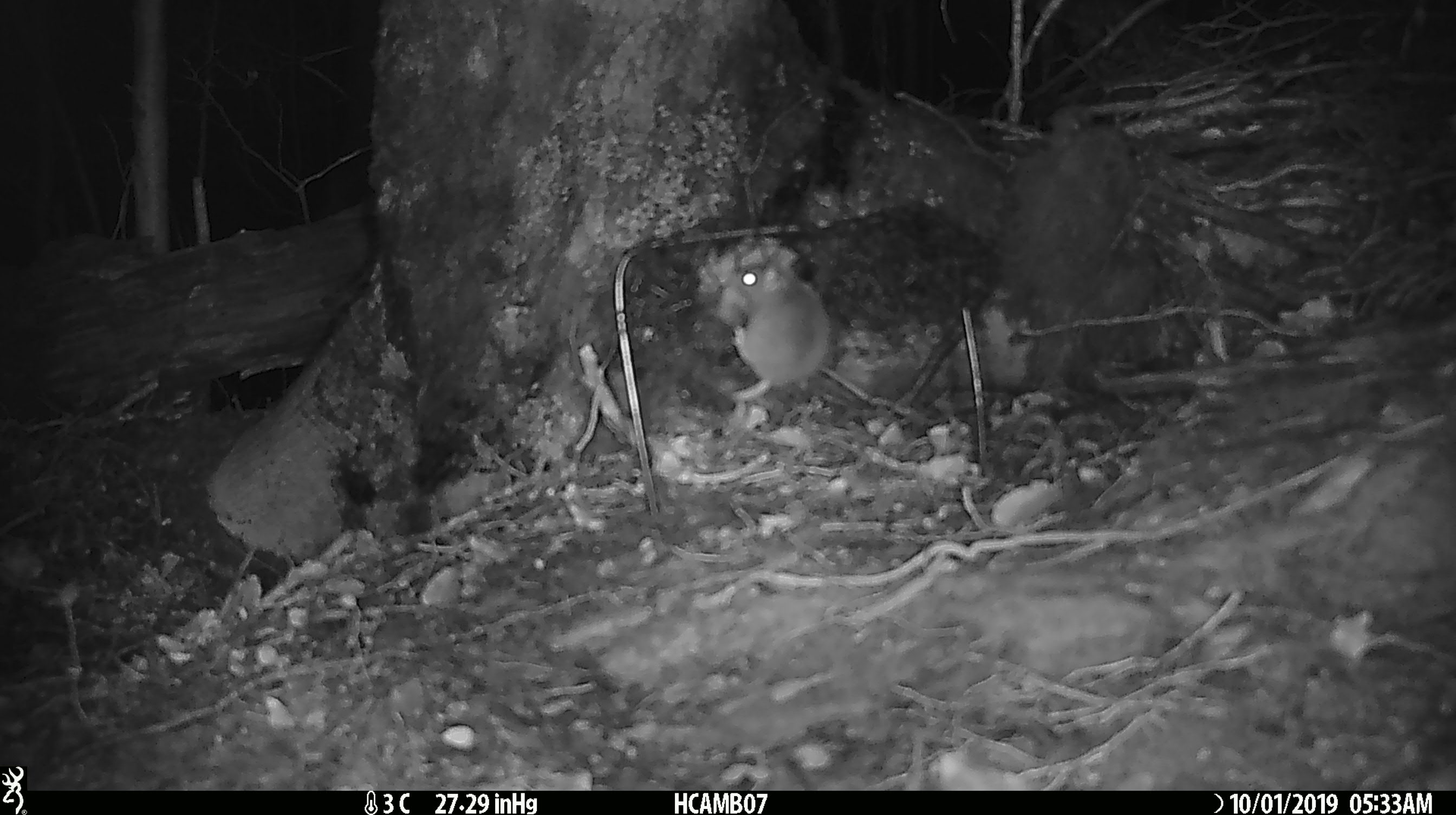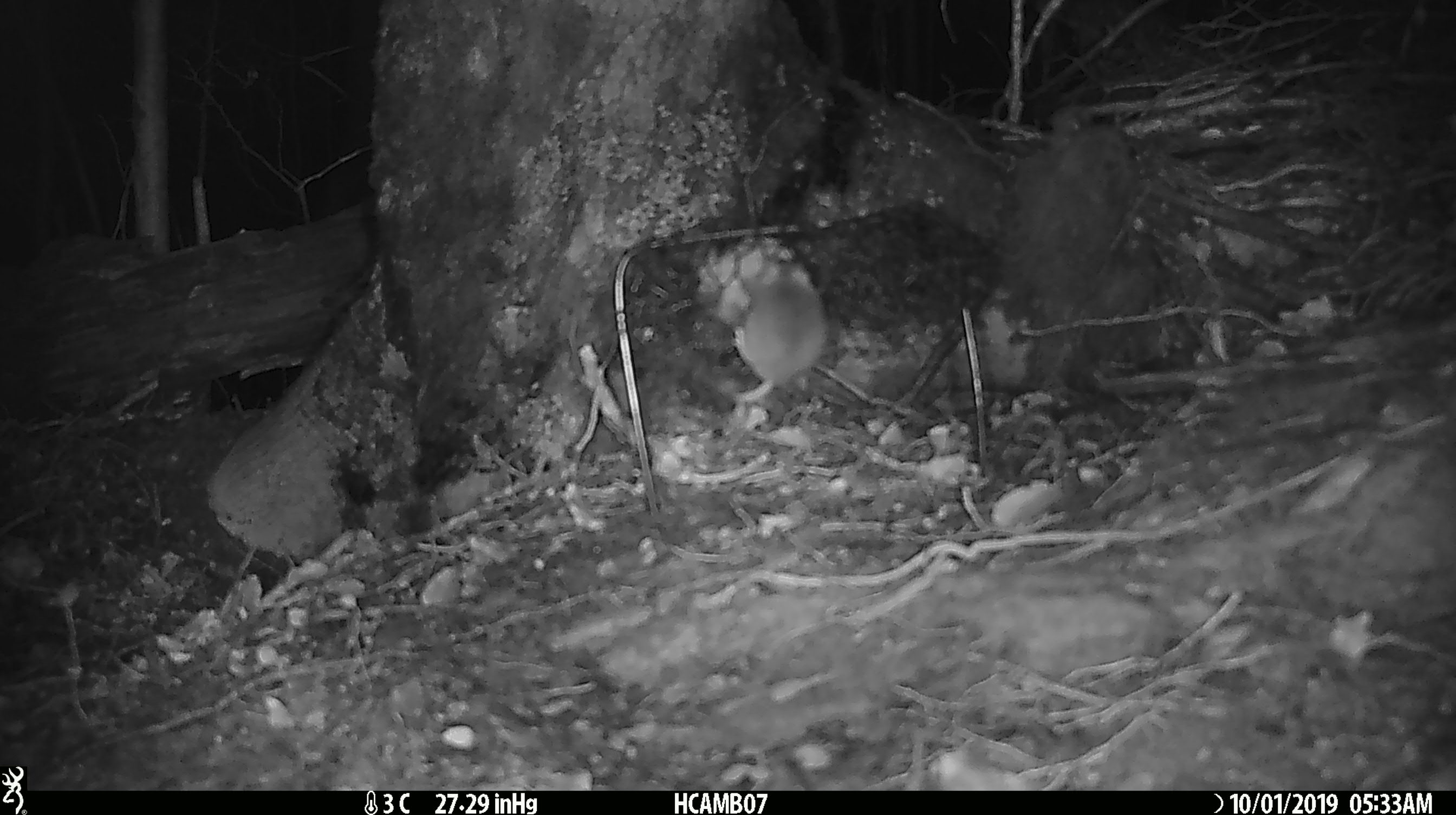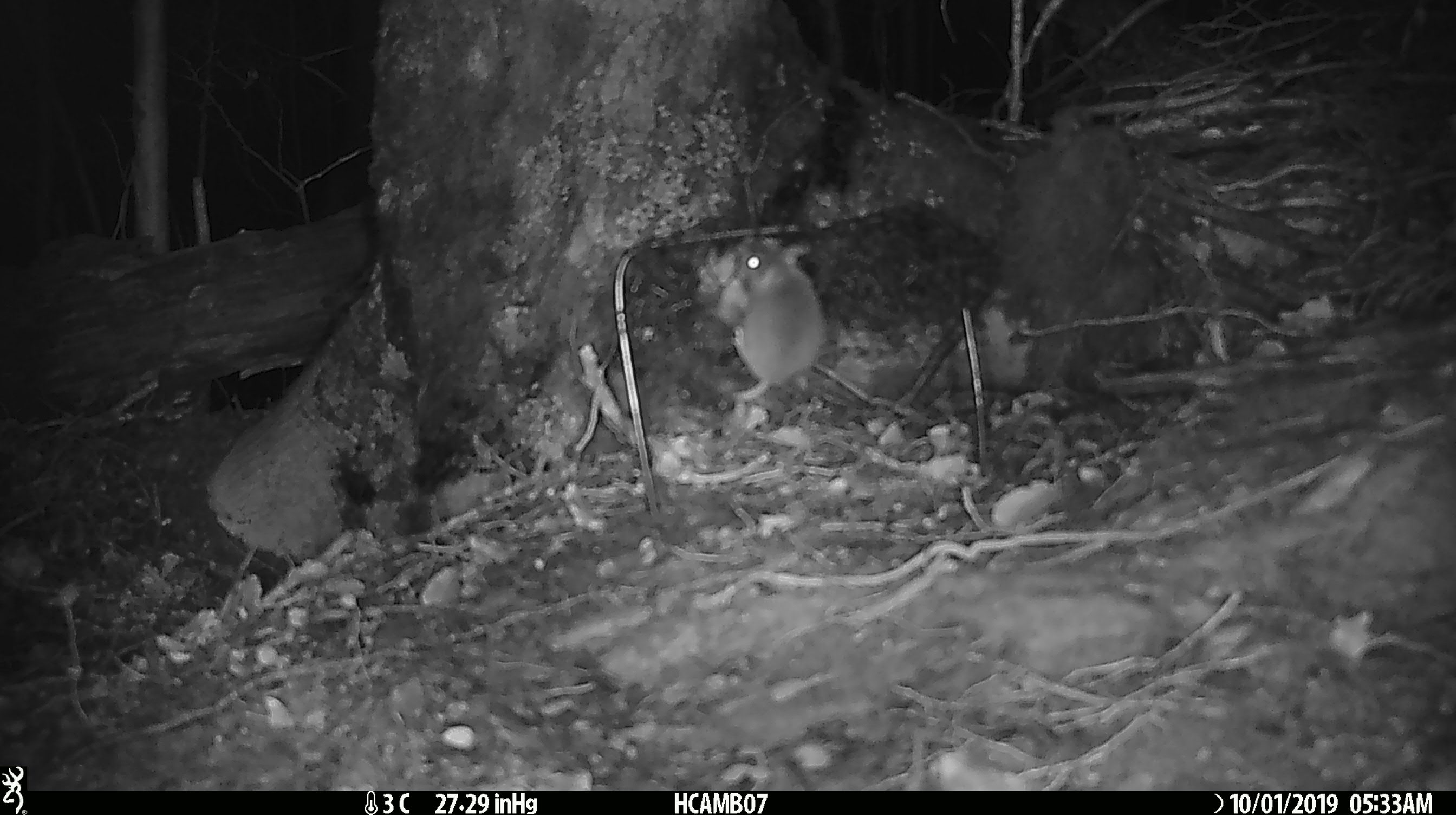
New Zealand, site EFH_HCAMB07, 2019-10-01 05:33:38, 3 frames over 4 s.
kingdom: Animalia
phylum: Chordata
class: Mammalia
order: Rodentia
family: Muridae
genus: Mus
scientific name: Mus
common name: mouse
Mouse (Mus).